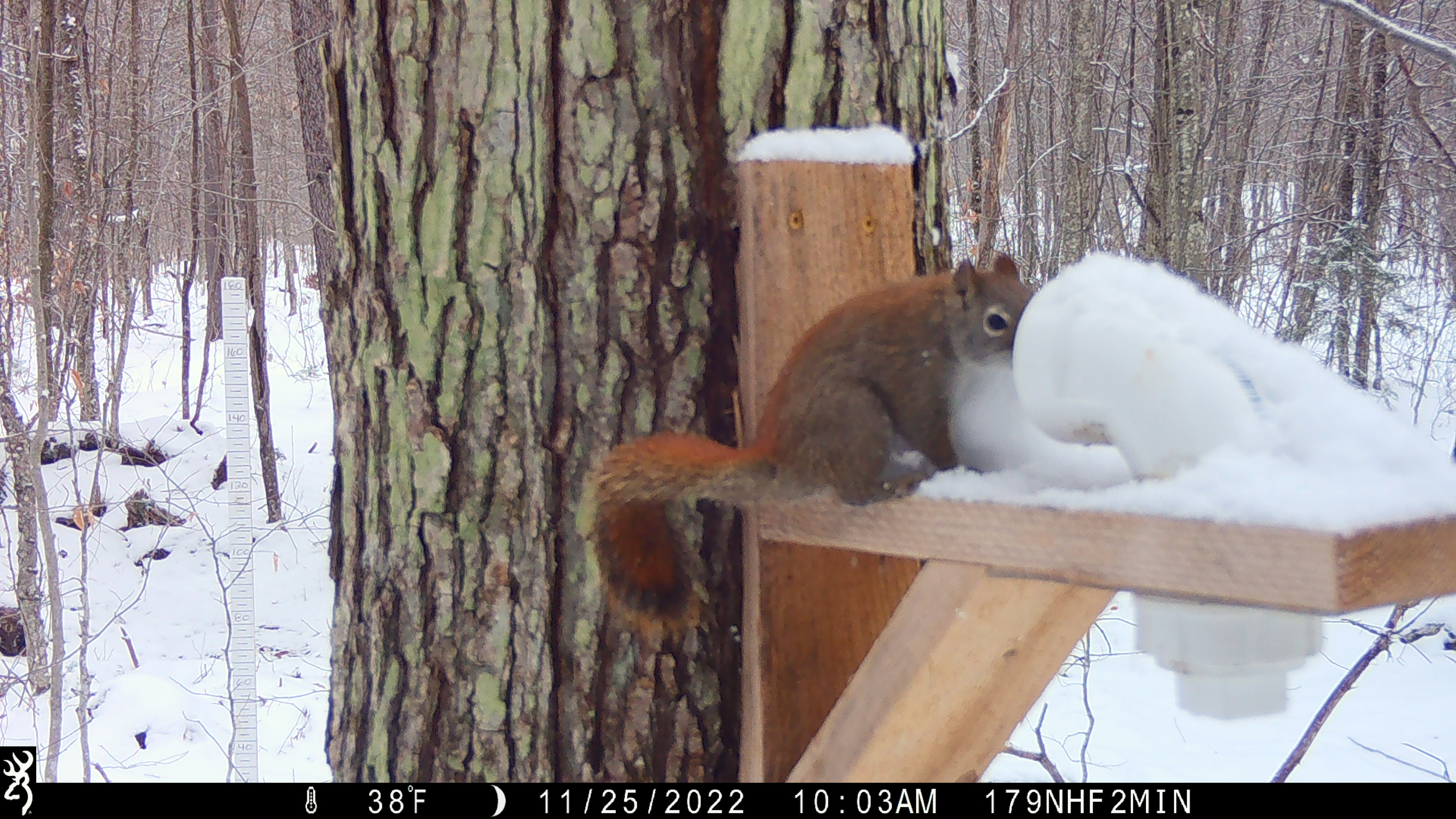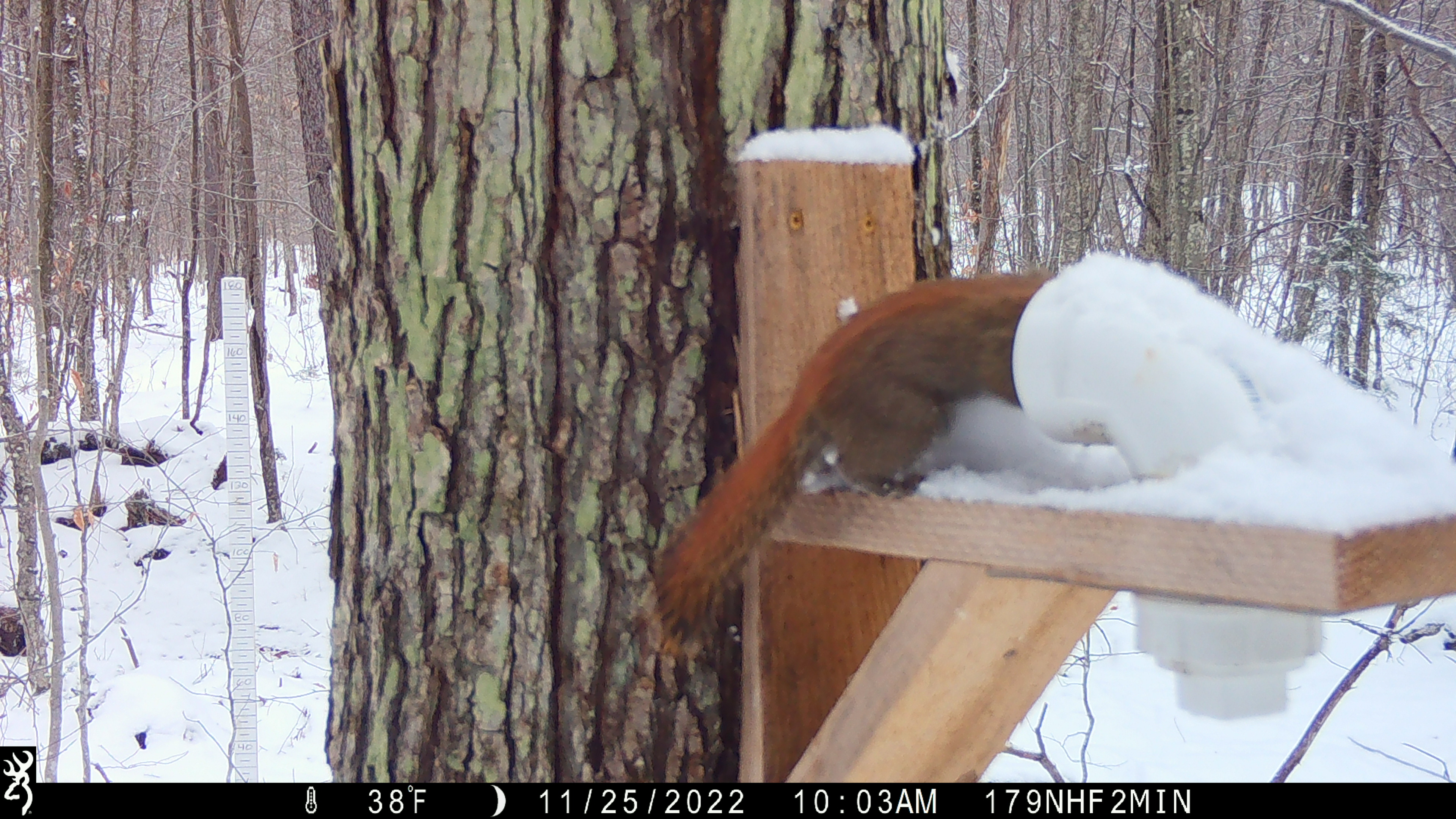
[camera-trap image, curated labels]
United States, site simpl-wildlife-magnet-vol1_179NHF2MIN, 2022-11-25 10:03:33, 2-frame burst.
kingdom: Animalia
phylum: Chordata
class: Mammalia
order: Rodentia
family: Sciuridae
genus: Tamiasciurus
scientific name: Tamiasciurus hudsonicus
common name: red squirrel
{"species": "red squirrel (Tamiasciurus hudsonicus)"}